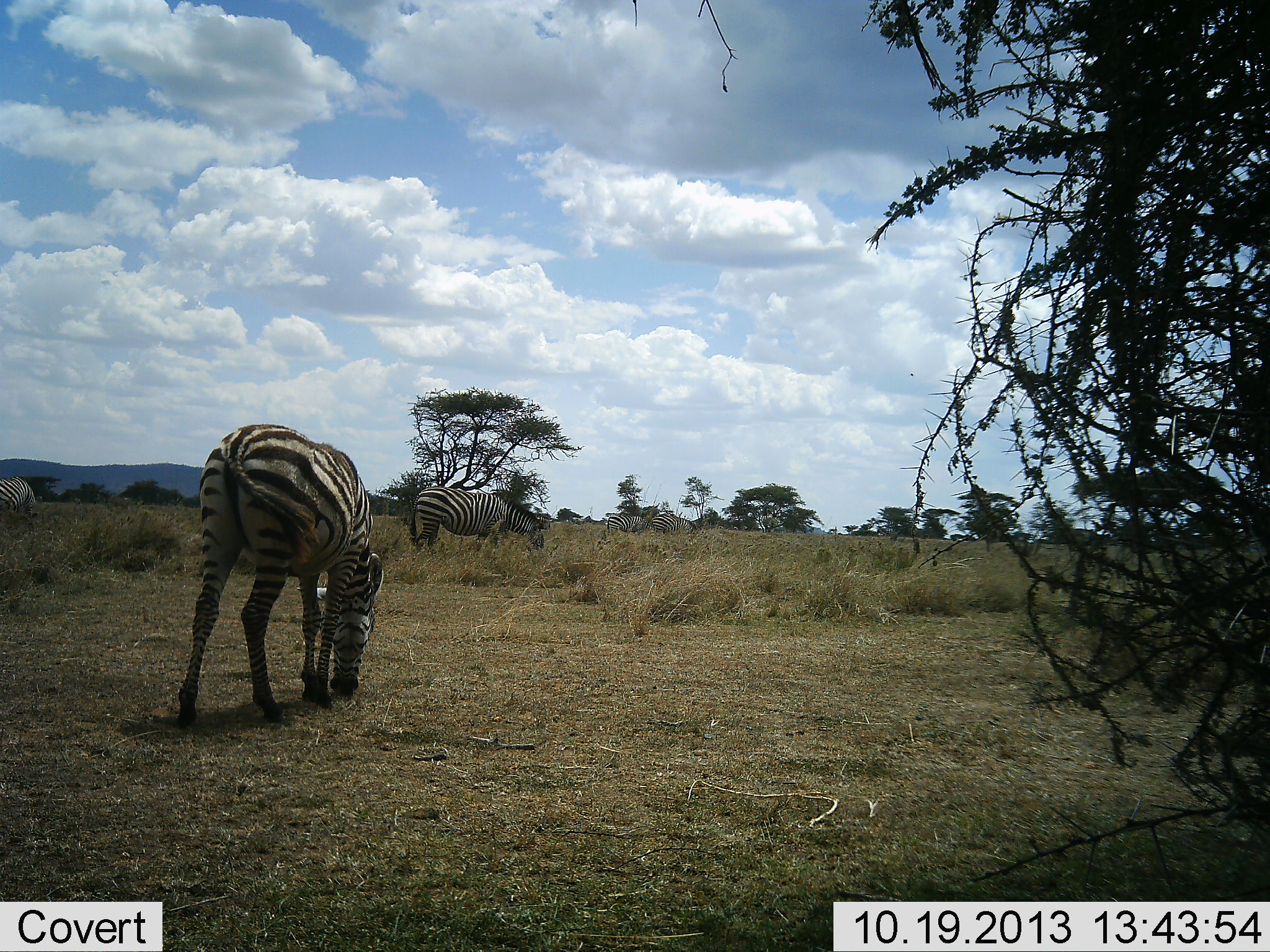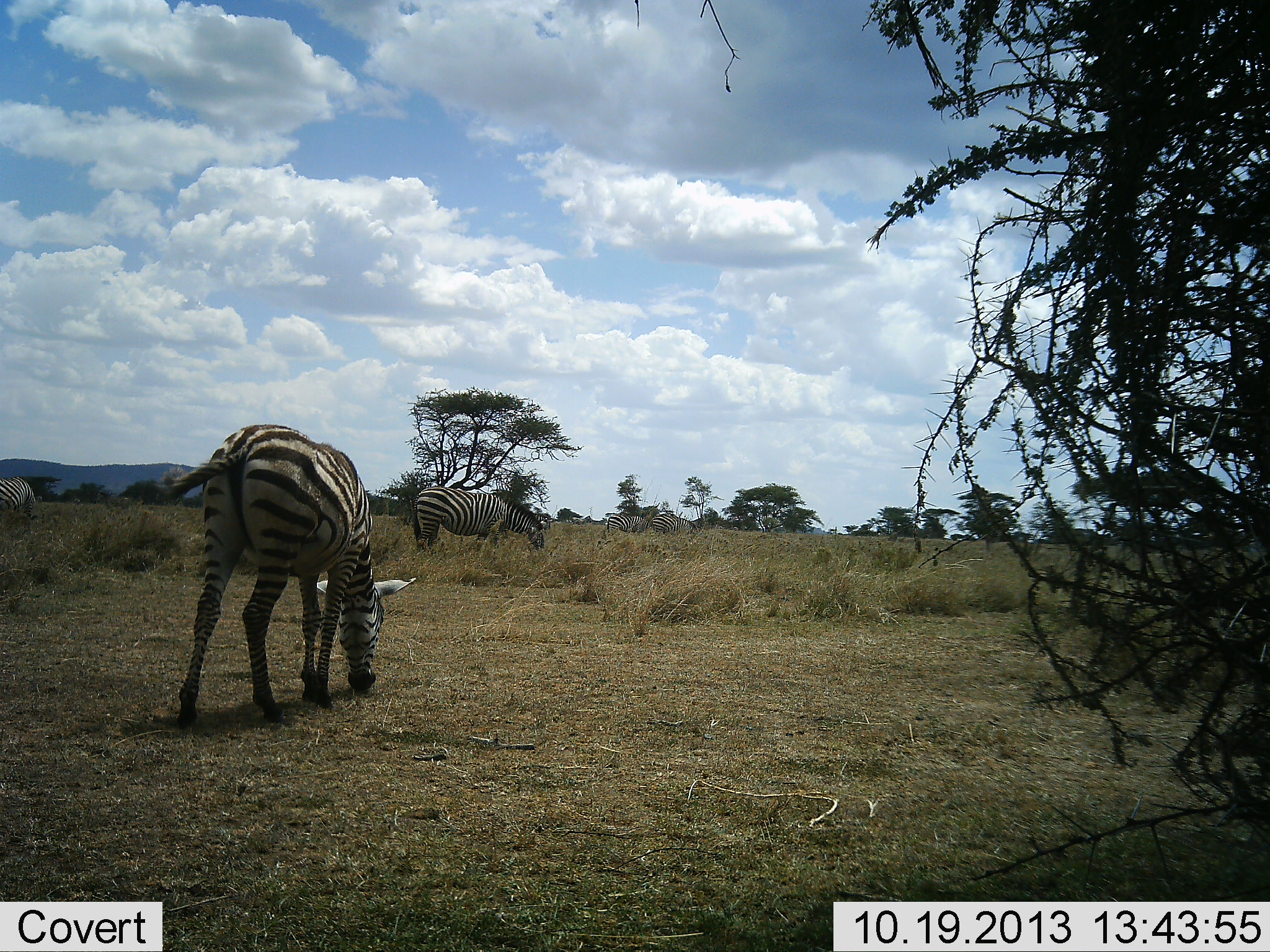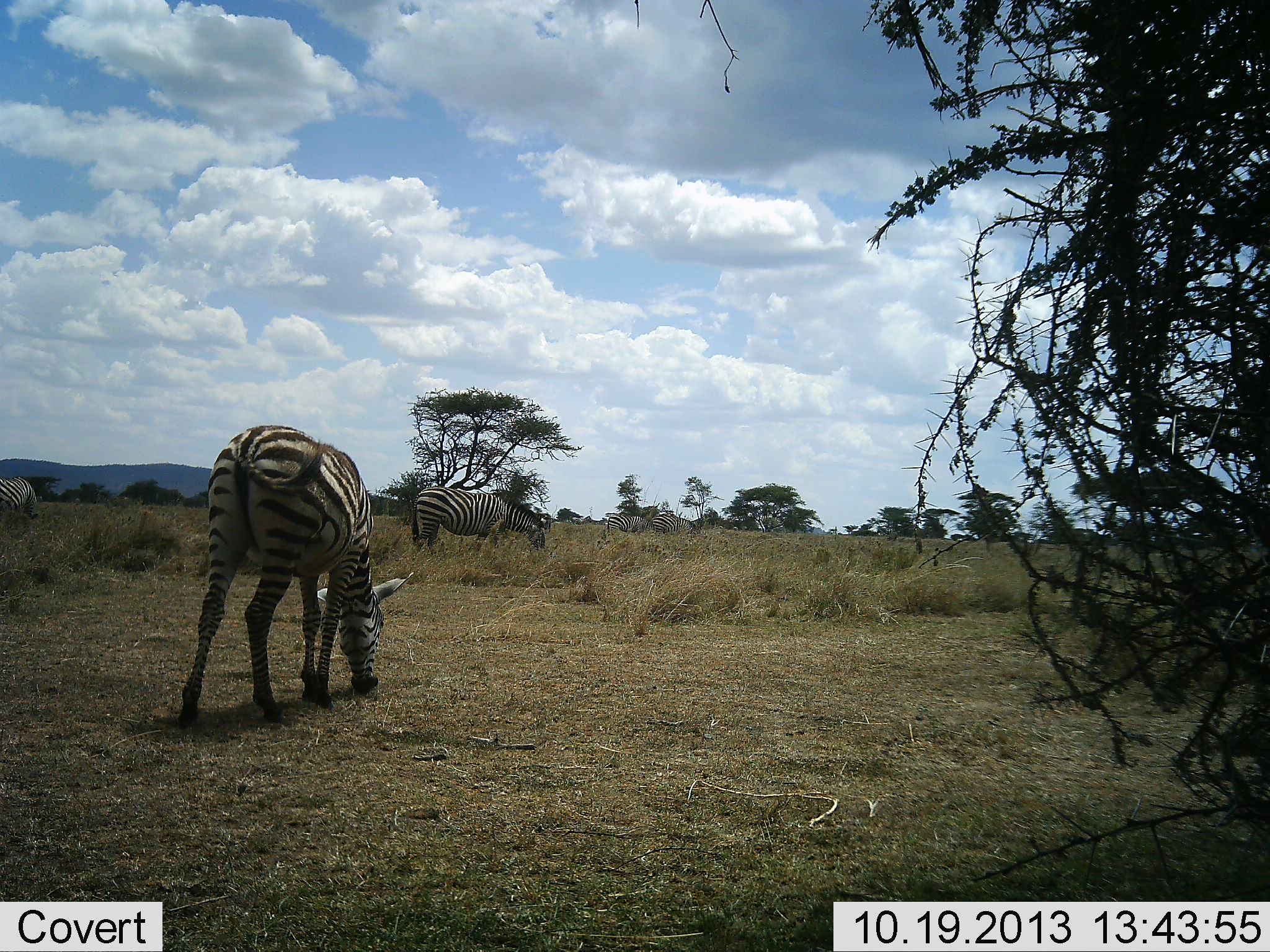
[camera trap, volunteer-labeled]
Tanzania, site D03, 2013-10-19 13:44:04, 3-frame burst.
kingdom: Animalia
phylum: Chordata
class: Mammalia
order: Perissodactyla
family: Equidae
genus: Equus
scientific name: Equus quagga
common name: plains zebra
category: zebra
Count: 3.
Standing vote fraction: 30%.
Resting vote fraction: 0%.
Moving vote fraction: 10%.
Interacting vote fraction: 0%.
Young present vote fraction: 0%.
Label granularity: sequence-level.